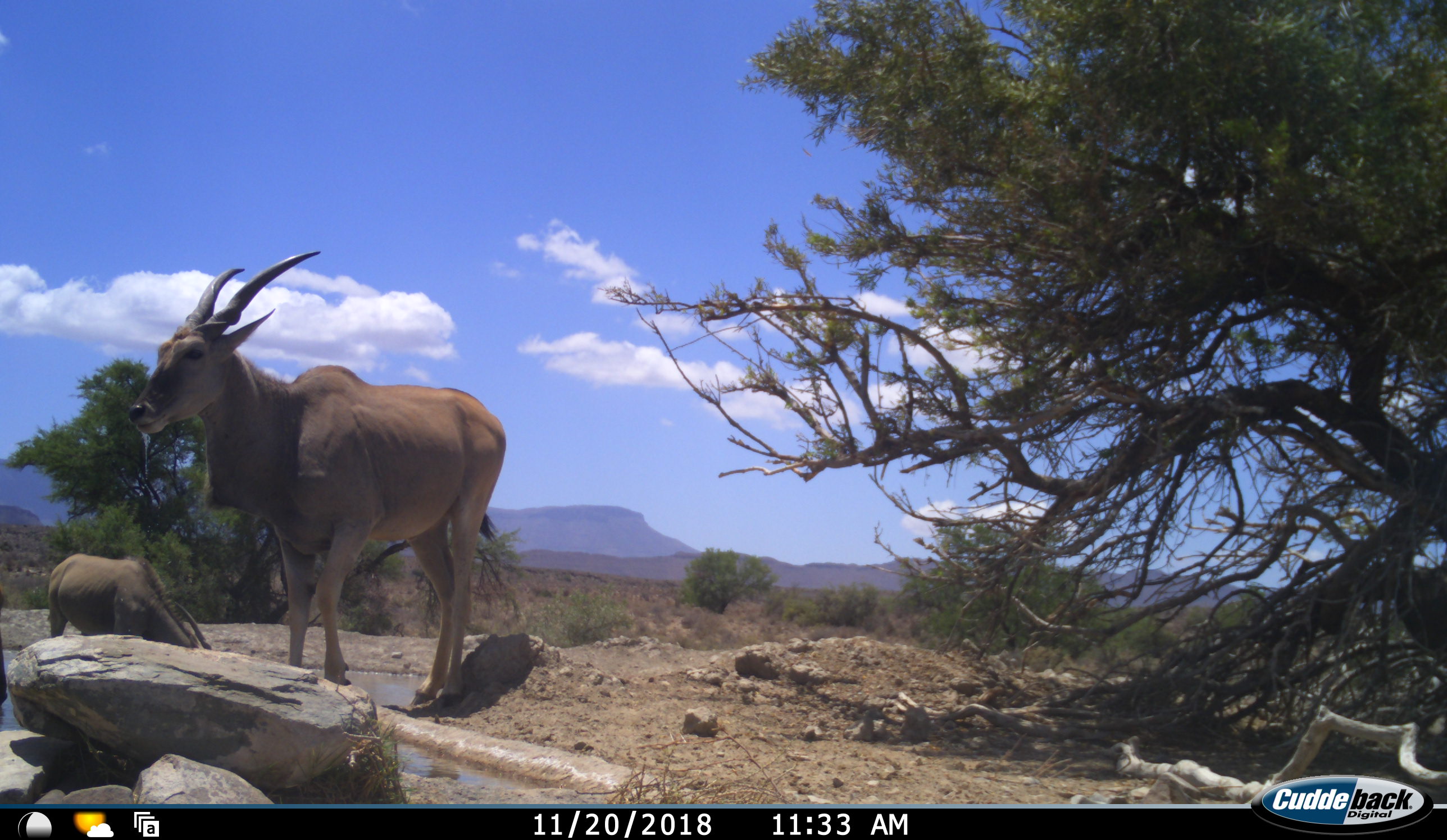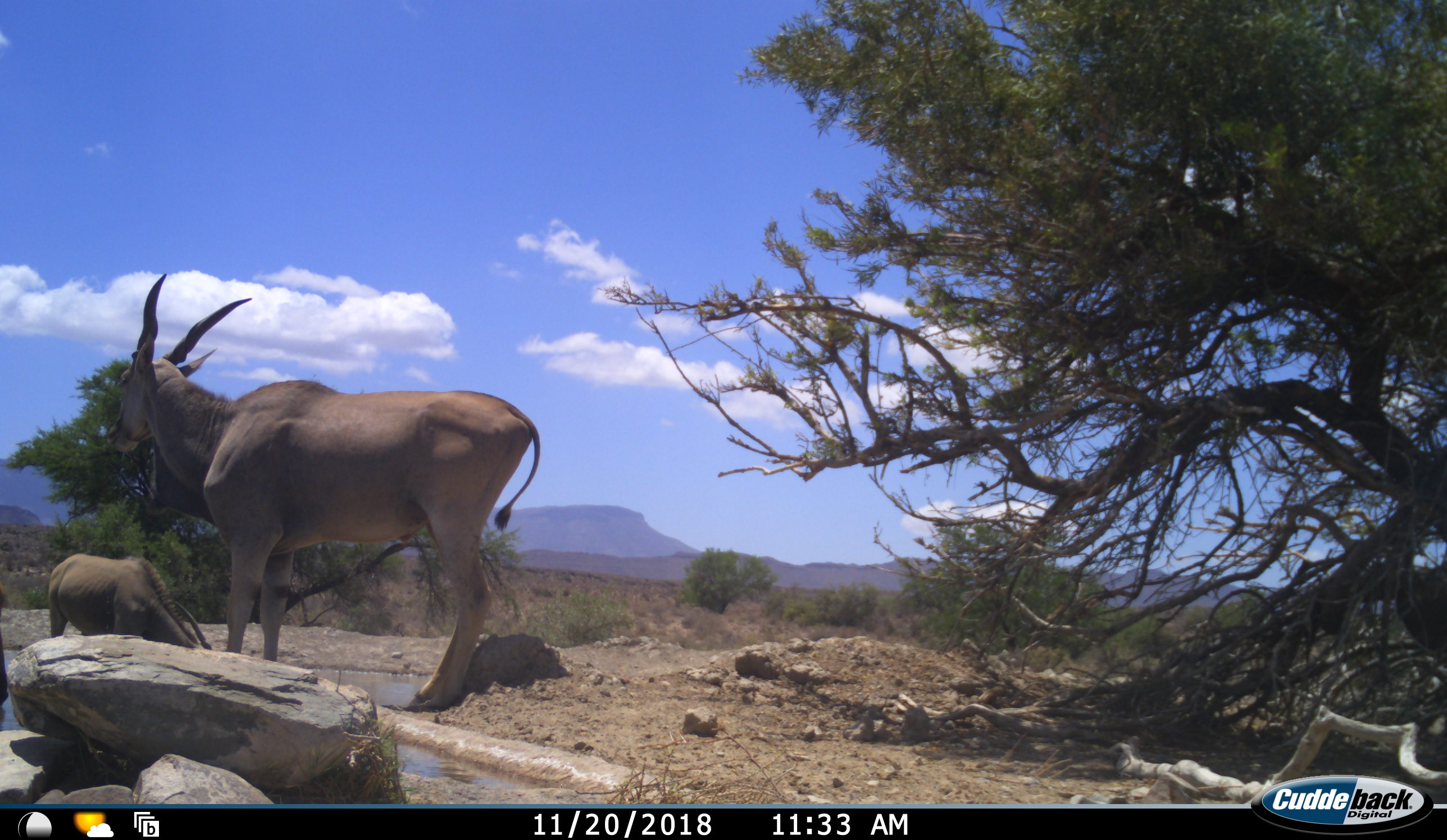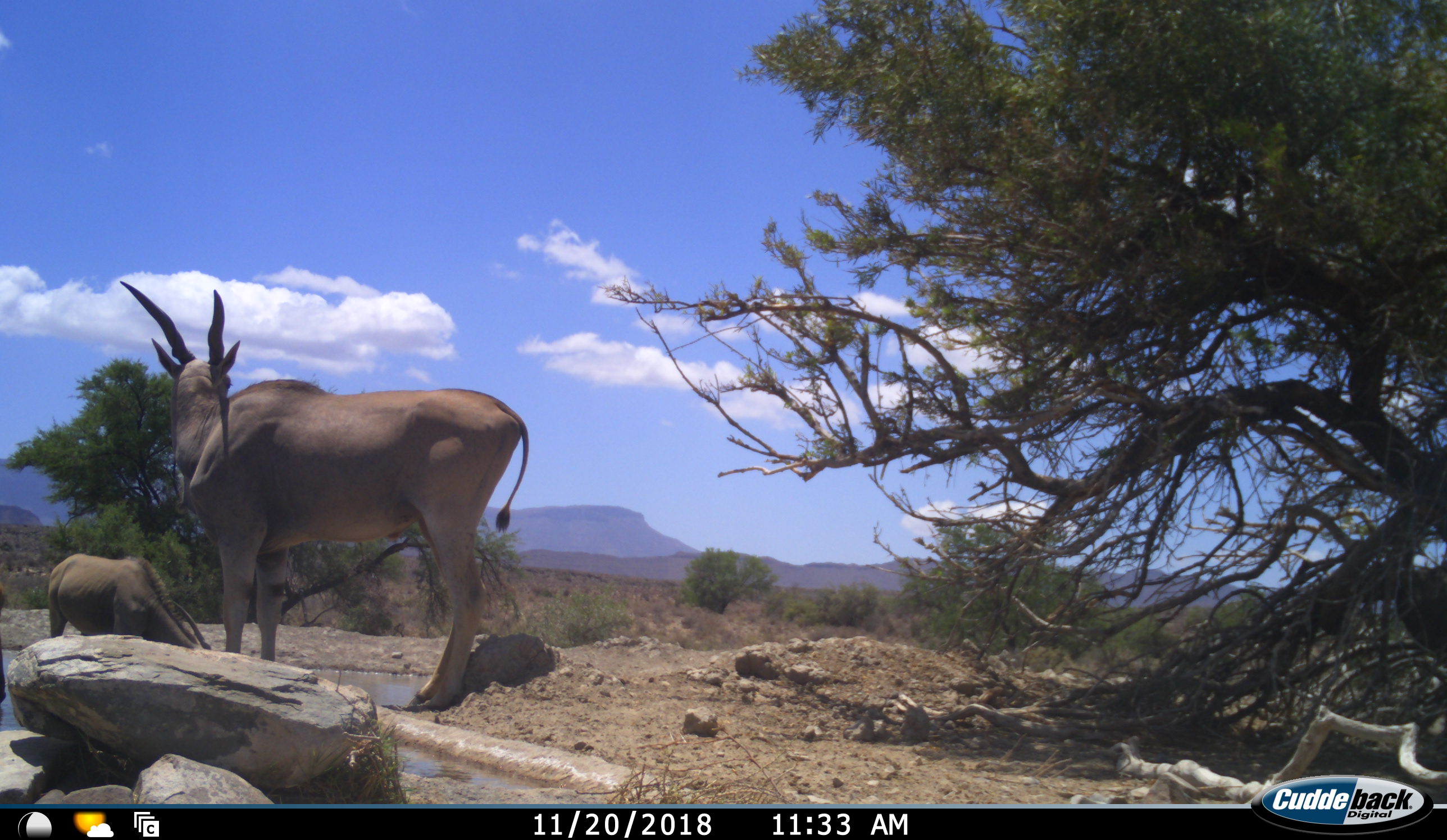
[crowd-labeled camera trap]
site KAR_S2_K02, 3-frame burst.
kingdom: Animalia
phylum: Chordata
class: Mammalia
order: Artiodactyla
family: Bovidae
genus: Tragelaphus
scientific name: Tragelaphus oryx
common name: eland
Eland (Tragelaphus oryx), count 2. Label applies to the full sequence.